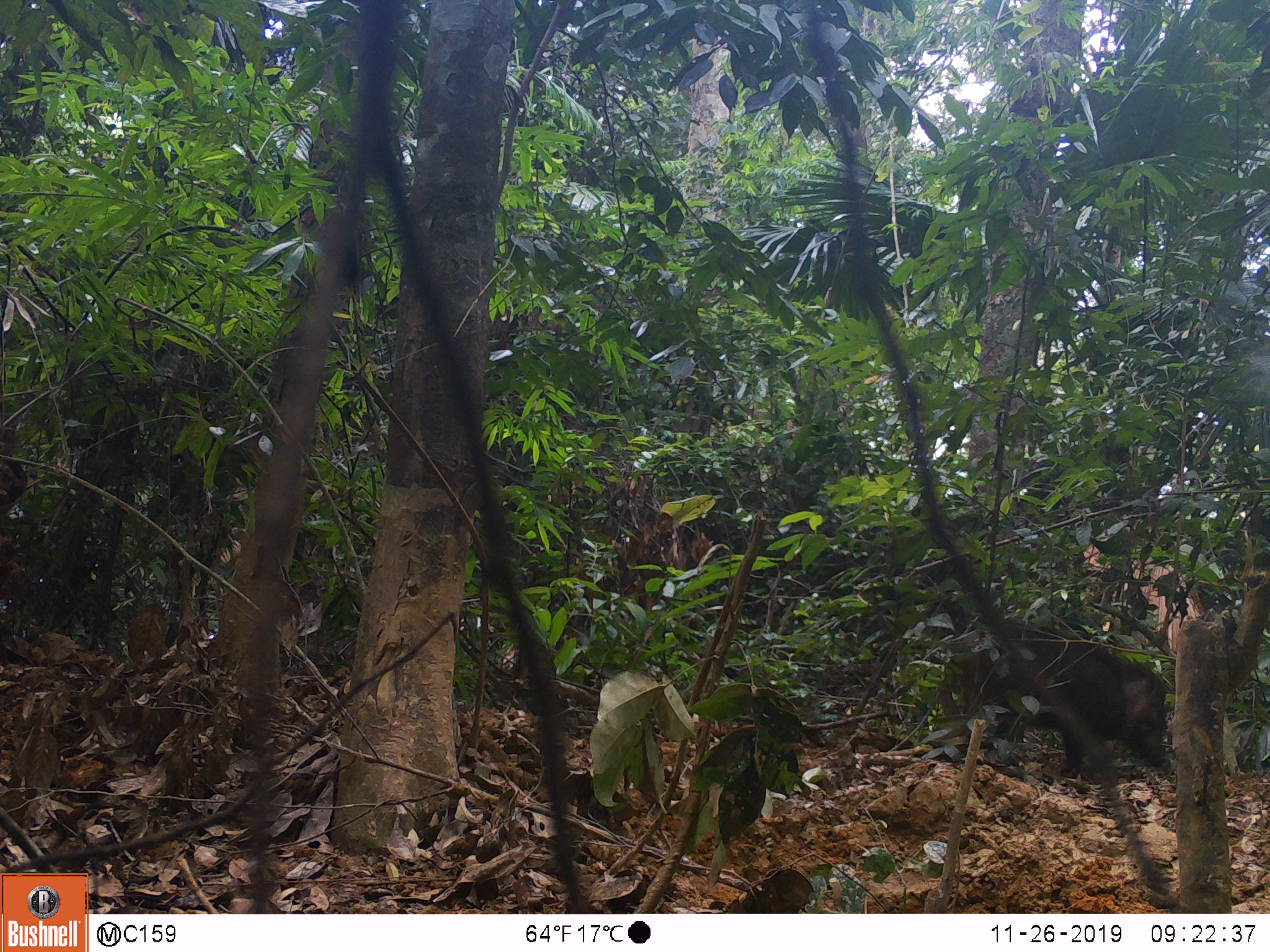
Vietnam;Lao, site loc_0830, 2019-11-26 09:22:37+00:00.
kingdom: Animalia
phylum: Chordata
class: Mammalia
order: Artiodactyla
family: Suidae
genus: Sus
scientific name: Sus scrofa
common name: eurasian wild pig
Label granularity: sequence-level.